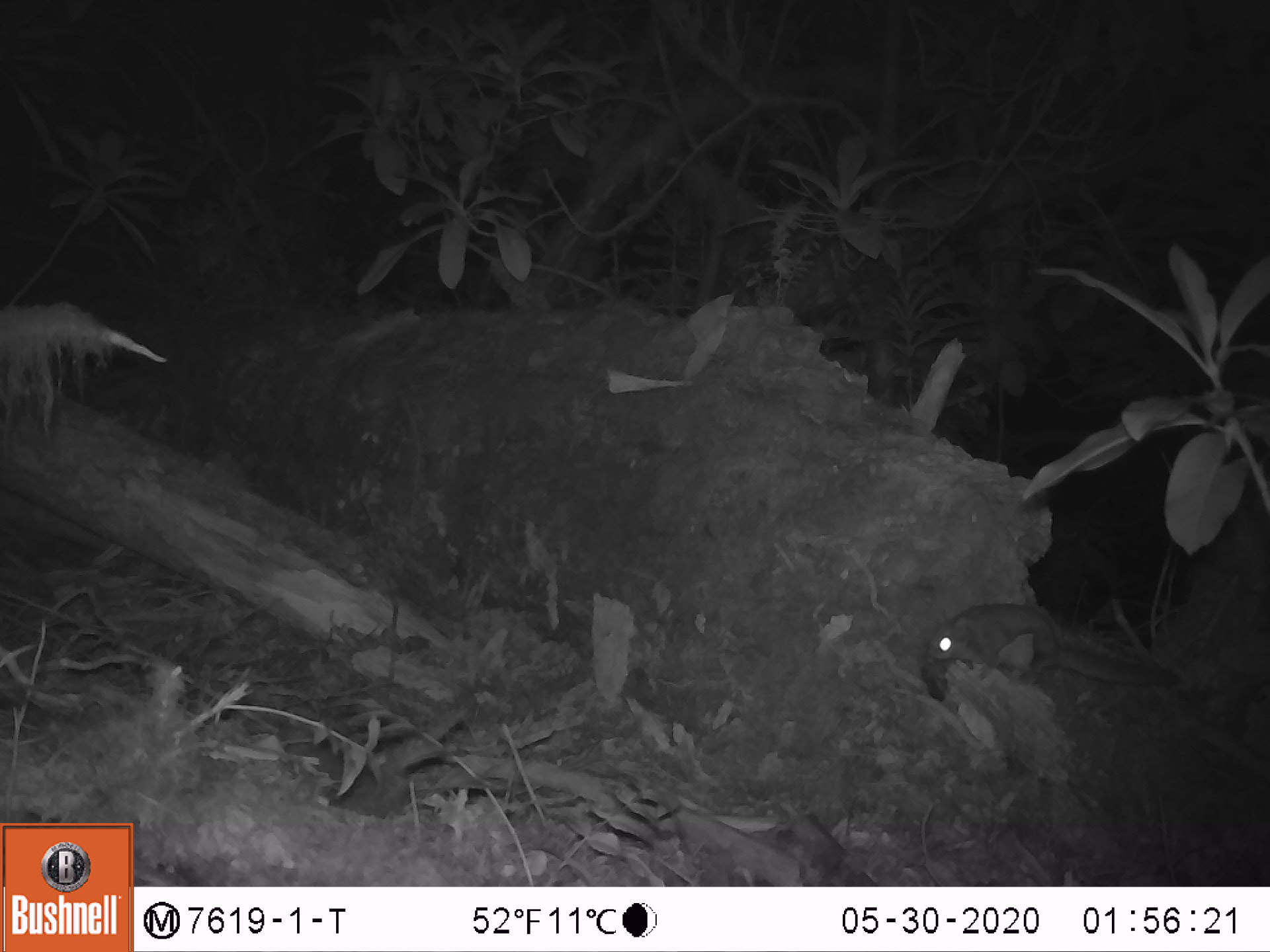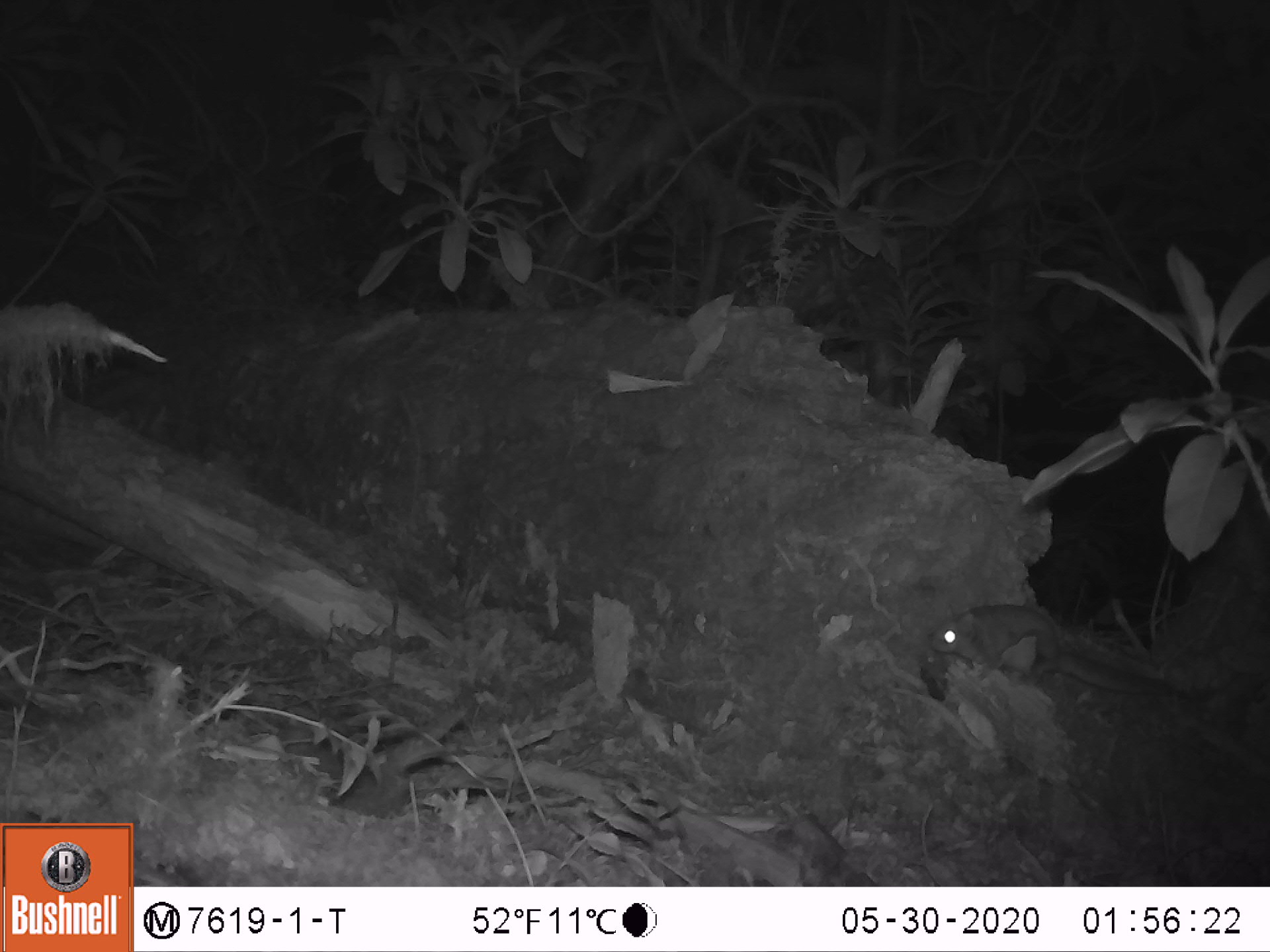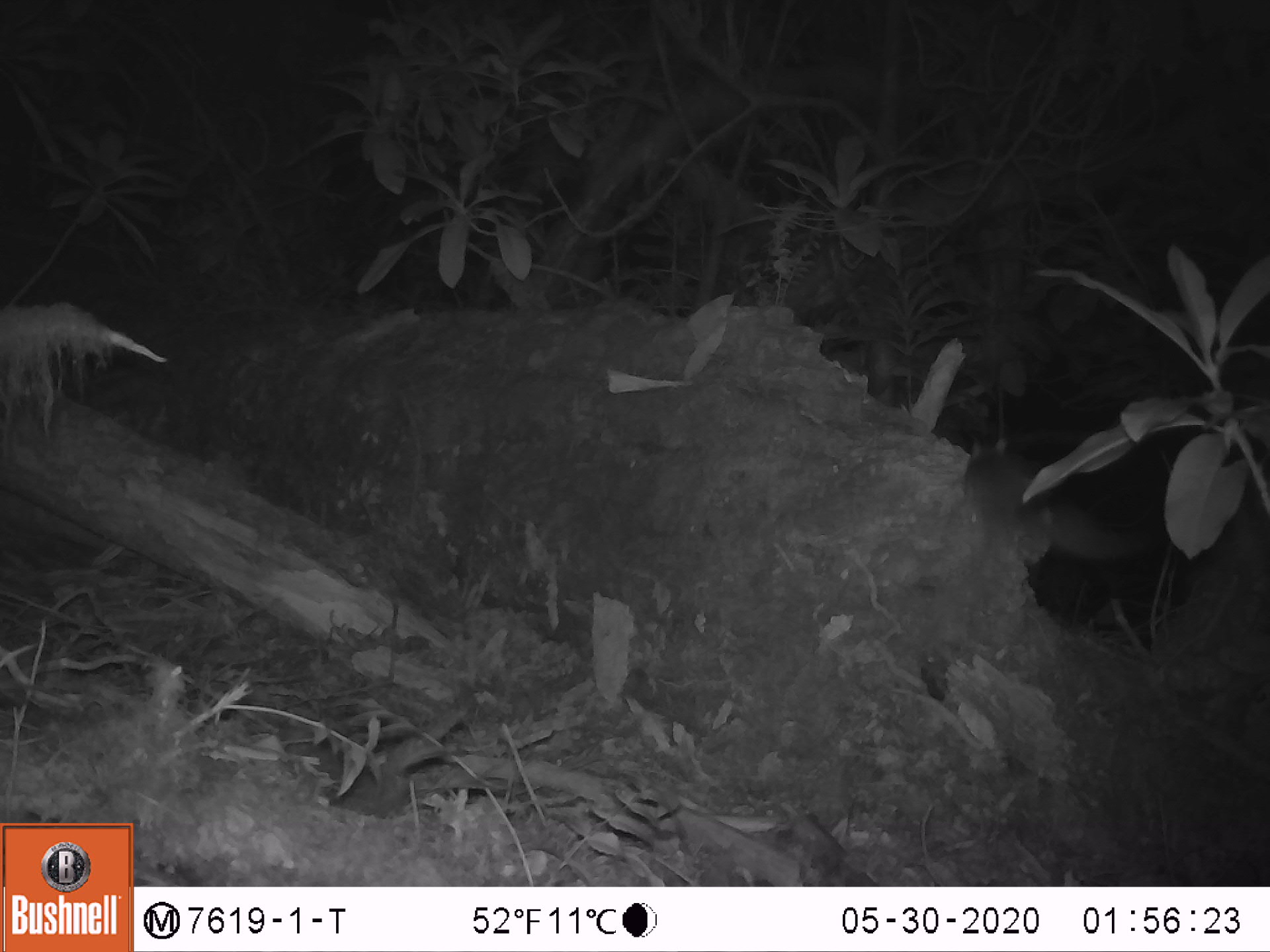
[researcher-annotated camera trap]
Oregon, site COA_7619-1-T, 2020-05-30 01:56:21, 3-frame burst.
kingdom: Animalia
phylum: Chordata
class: Mammalia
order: Rodentia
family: Sciuridae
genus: Glaucomys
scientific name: Glaucomys oregonensis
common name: humboldt's flying squirrel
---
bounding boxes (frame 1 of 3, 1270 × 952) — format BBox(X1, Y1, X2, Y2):
humboldt's flying squirrel: BBox(904, 597, 1202, 703)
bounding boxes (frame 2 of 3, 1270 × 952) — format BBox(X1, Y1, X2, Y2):
humboldt's flying squirrel: BBox(918, 589, 1193, 713)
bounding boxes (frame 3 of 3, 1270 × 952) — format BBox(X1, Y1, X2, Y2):
humboldt's flying squirrel: BBox(956, 428, 1147, 580)